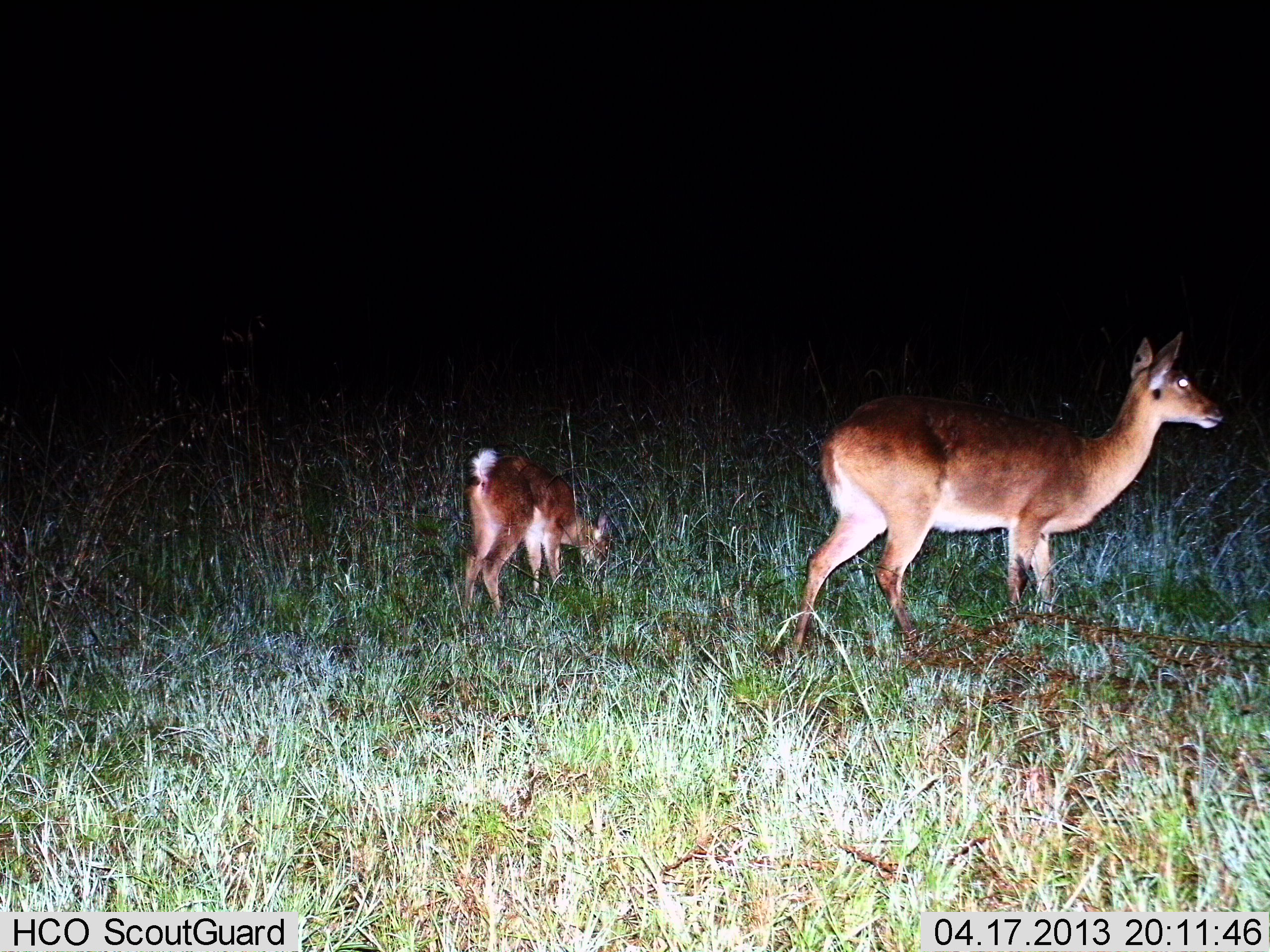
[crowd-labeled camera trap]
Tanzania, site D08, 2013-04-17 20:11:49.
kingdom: Animalia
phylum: Chordata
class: Mammalia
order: Artiodactyla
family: Bovidae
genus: Redunca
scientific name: Redunca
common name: reedbuck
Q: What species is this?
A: Reedbuck (Redunca).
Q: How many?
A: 2.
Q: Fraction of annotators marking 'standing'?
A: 80%.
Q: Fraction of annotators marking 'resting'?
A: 0%.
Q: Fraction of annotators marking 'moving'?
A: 30%.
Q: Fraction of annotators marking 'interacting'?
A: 0%.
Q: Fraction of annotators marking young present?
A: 80%.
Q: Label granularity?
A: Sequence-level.